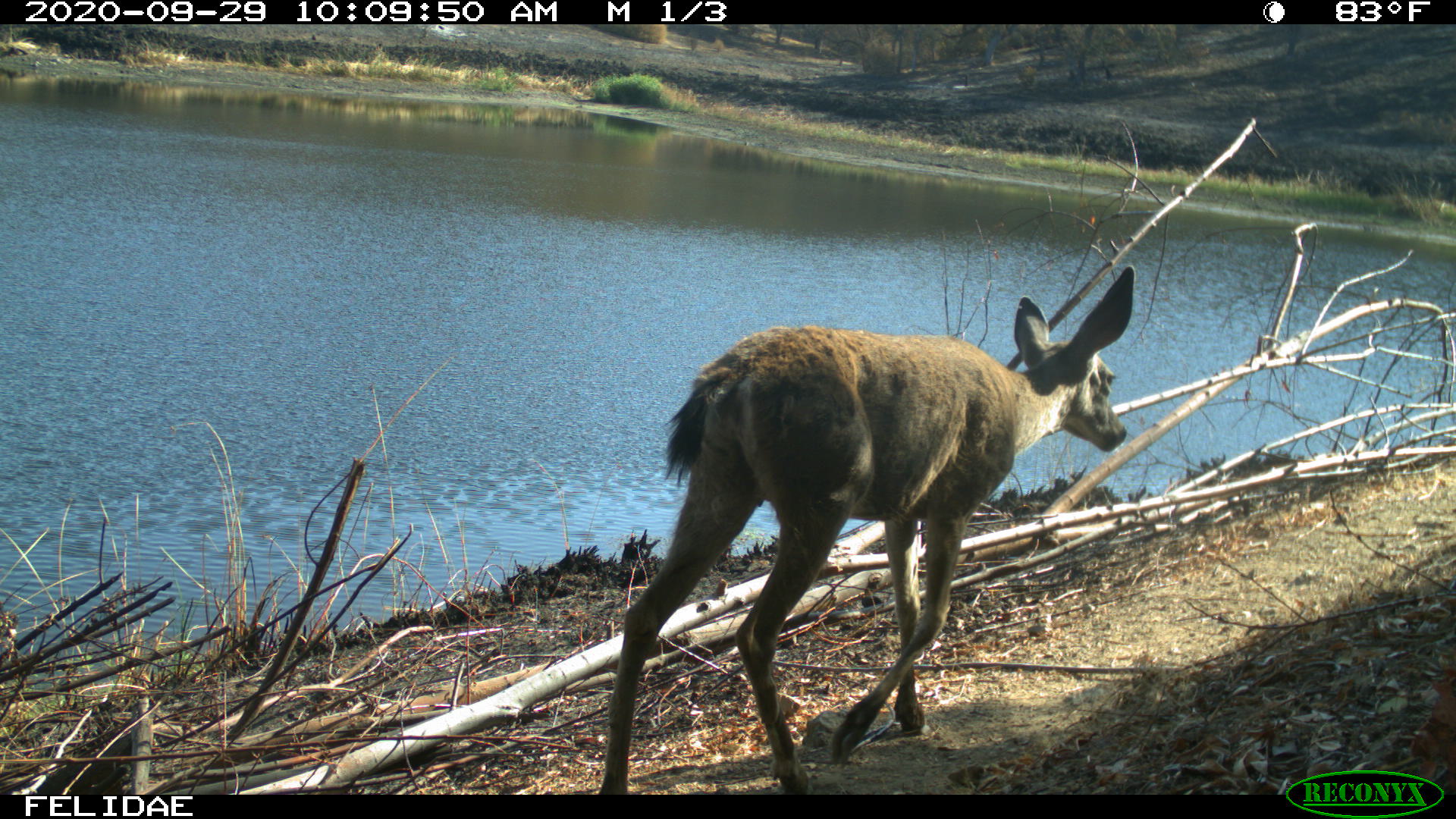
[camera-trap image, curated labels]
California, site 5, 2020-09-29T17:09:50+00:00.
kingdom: Animalia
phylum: Chordata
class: Mammalia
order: Artiodactyla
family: Cervidae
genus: Odocoileus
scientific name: Odocoileus hemionus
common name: mule deer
Mule deer (Odocoileus hemionus).